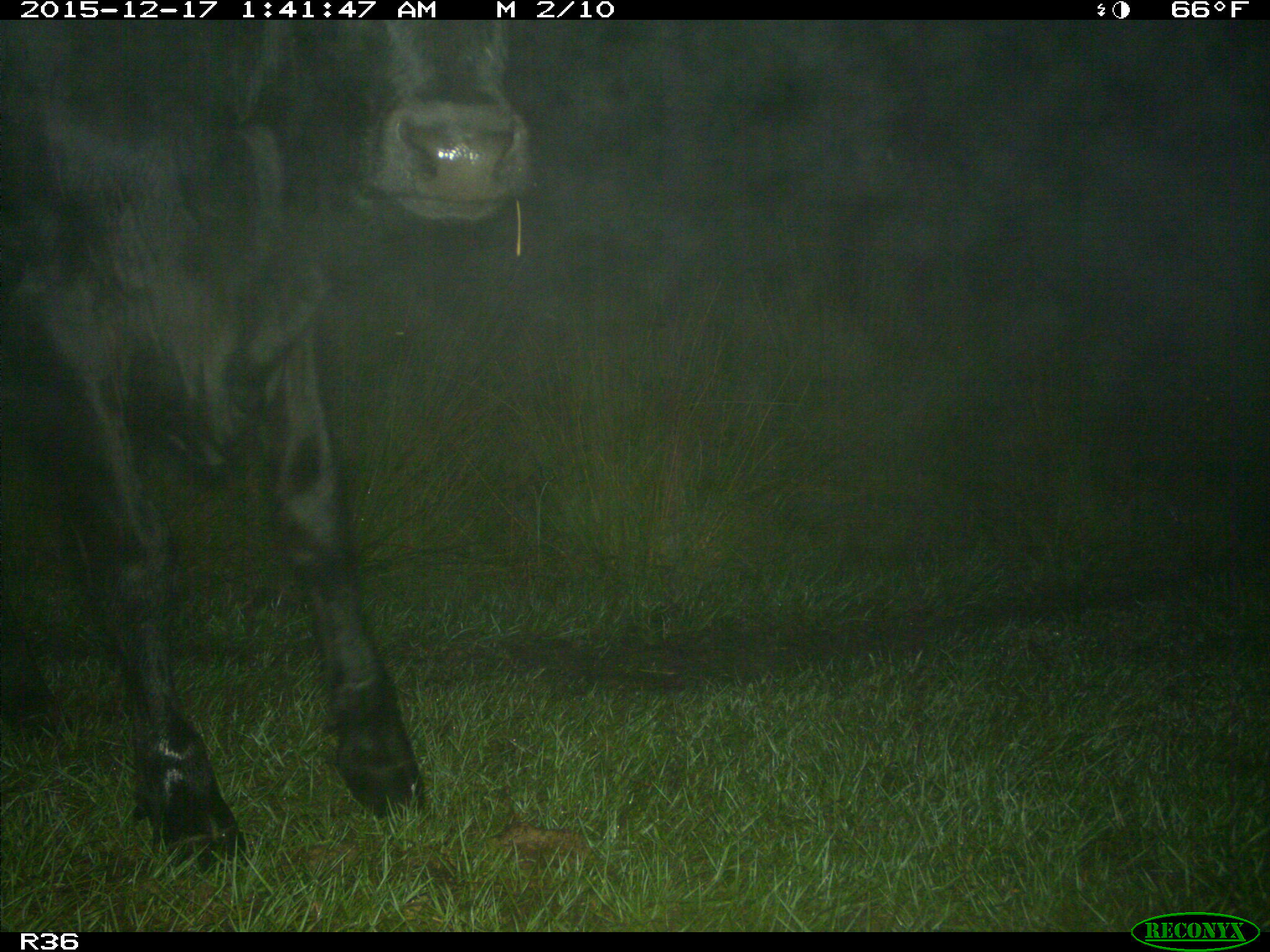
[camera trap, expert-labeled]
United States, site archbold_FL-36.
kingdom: Animalia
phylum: Chordata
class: Mammalia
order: Artiodactyla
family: Bovidae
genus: Bos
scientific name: Bos taurus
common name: domestic cow